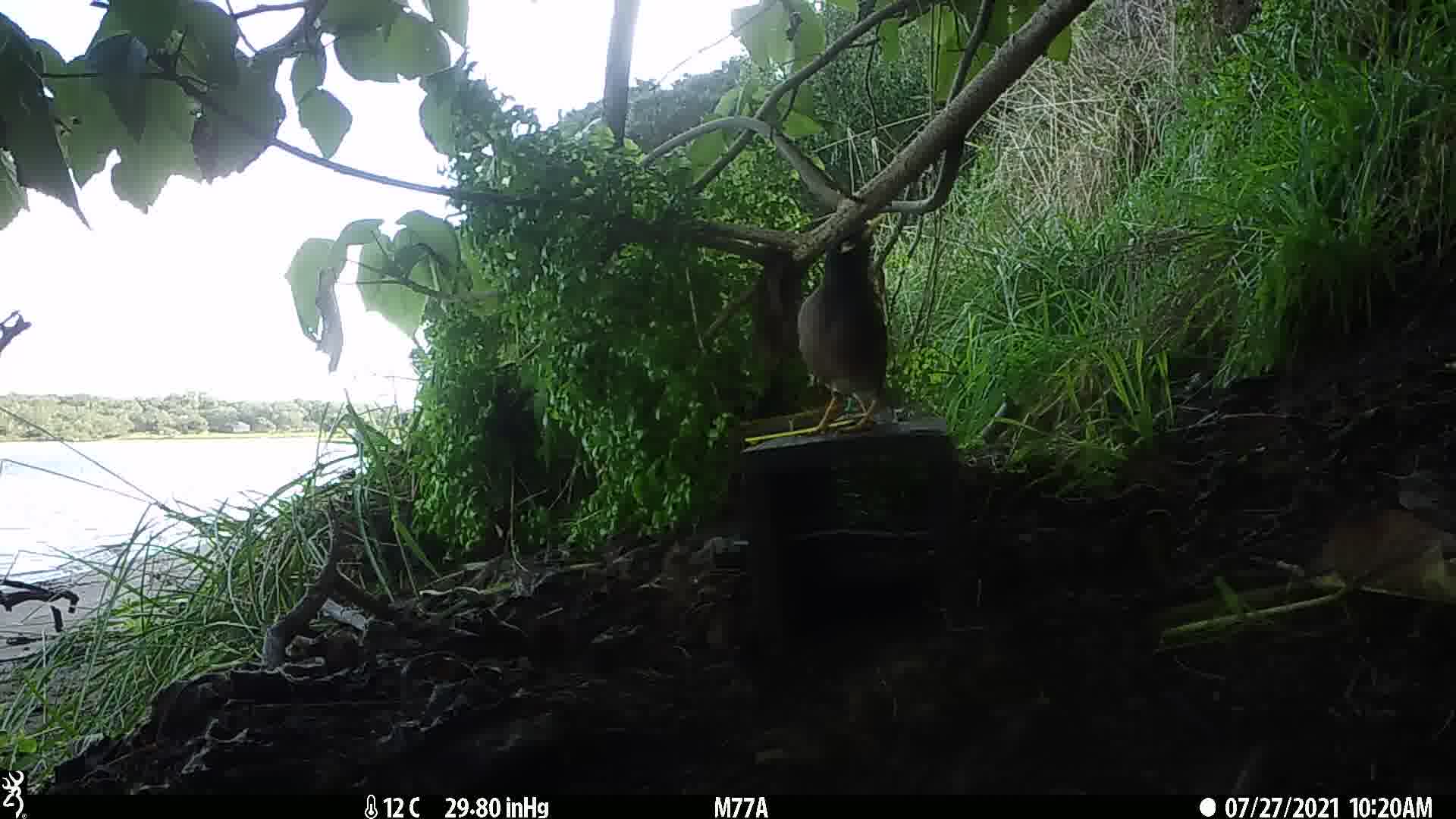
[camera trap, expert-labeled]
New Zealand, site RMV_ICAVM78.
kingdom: Animalia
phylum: Chordata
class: Aves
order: Passeriformes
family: Sturnidae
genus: Acridotheres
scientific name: Acridotheres tristis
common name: common myna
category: myna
Myna (common myna) (Acridotheres tristis).